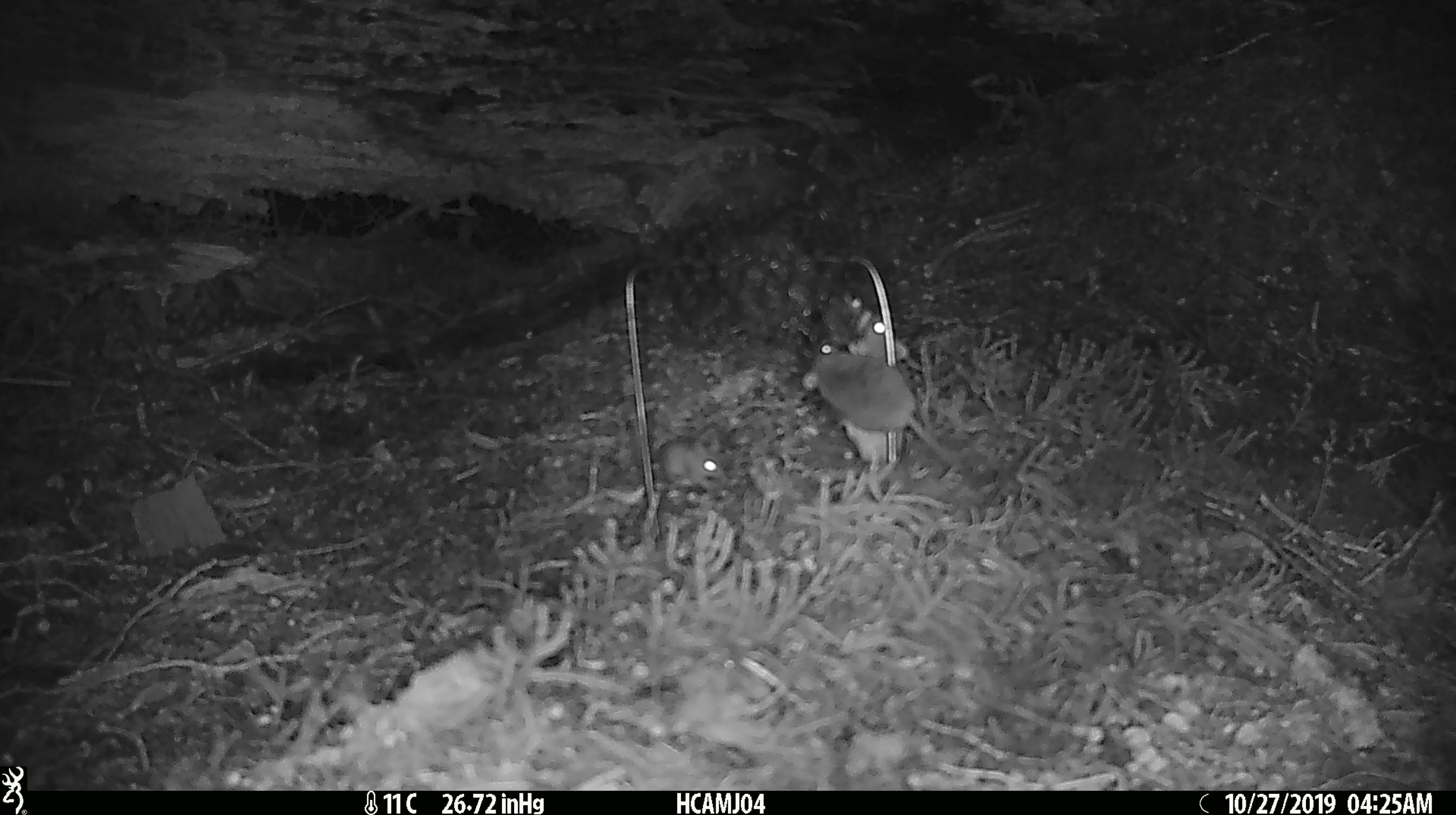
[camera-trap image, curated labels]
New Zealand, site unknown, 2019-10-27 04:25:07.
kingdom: Animalia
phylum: Chordata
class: Mammalia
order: Rodentia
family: Muridae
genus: Mus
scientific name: Mus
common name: mouse